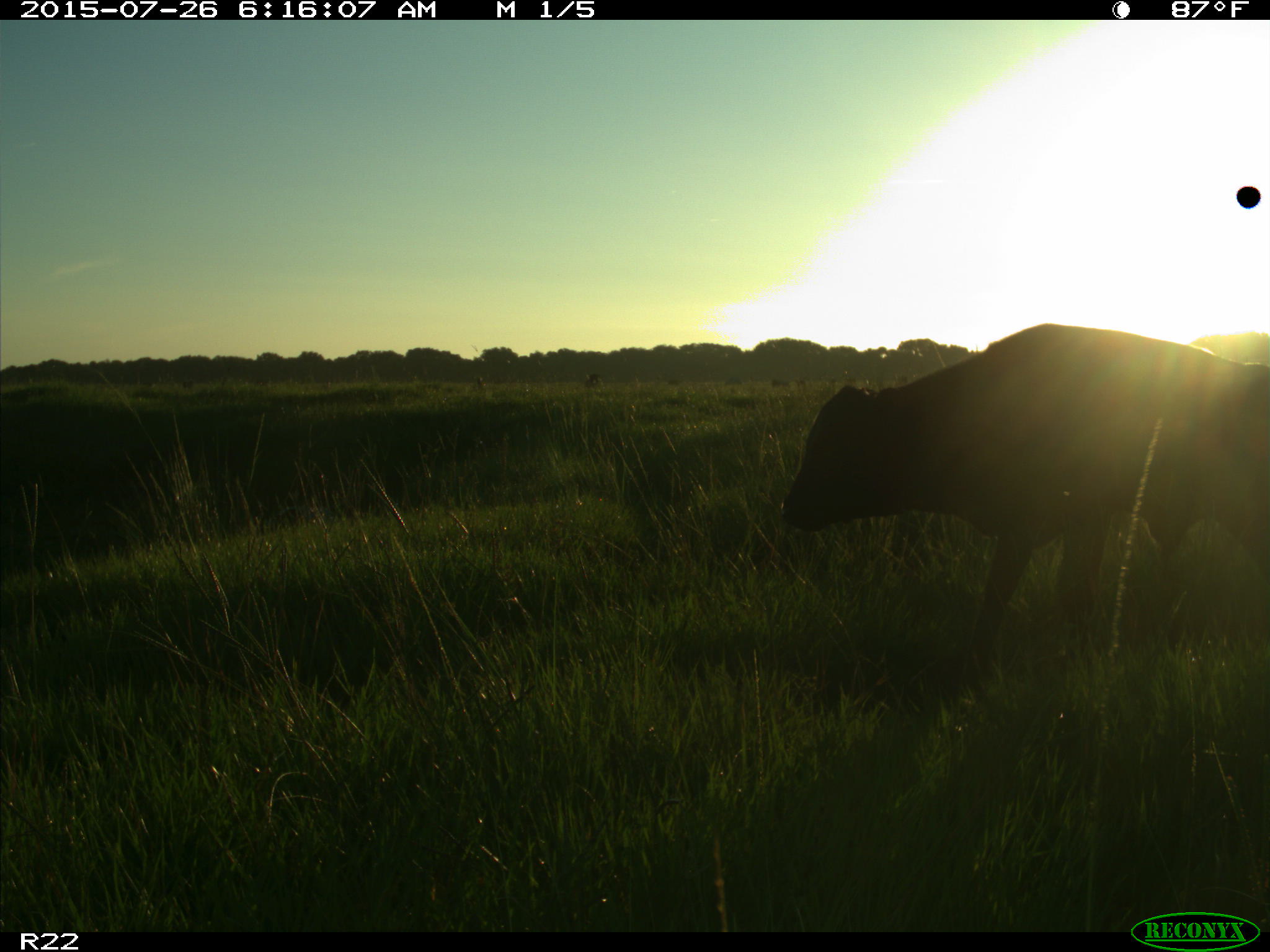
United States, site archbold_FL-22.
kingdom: Animalia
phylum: Chordata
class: Mammalia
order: Artiodactyla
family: Bovidae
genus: Bos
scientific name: Bos taurus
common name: domestic cow